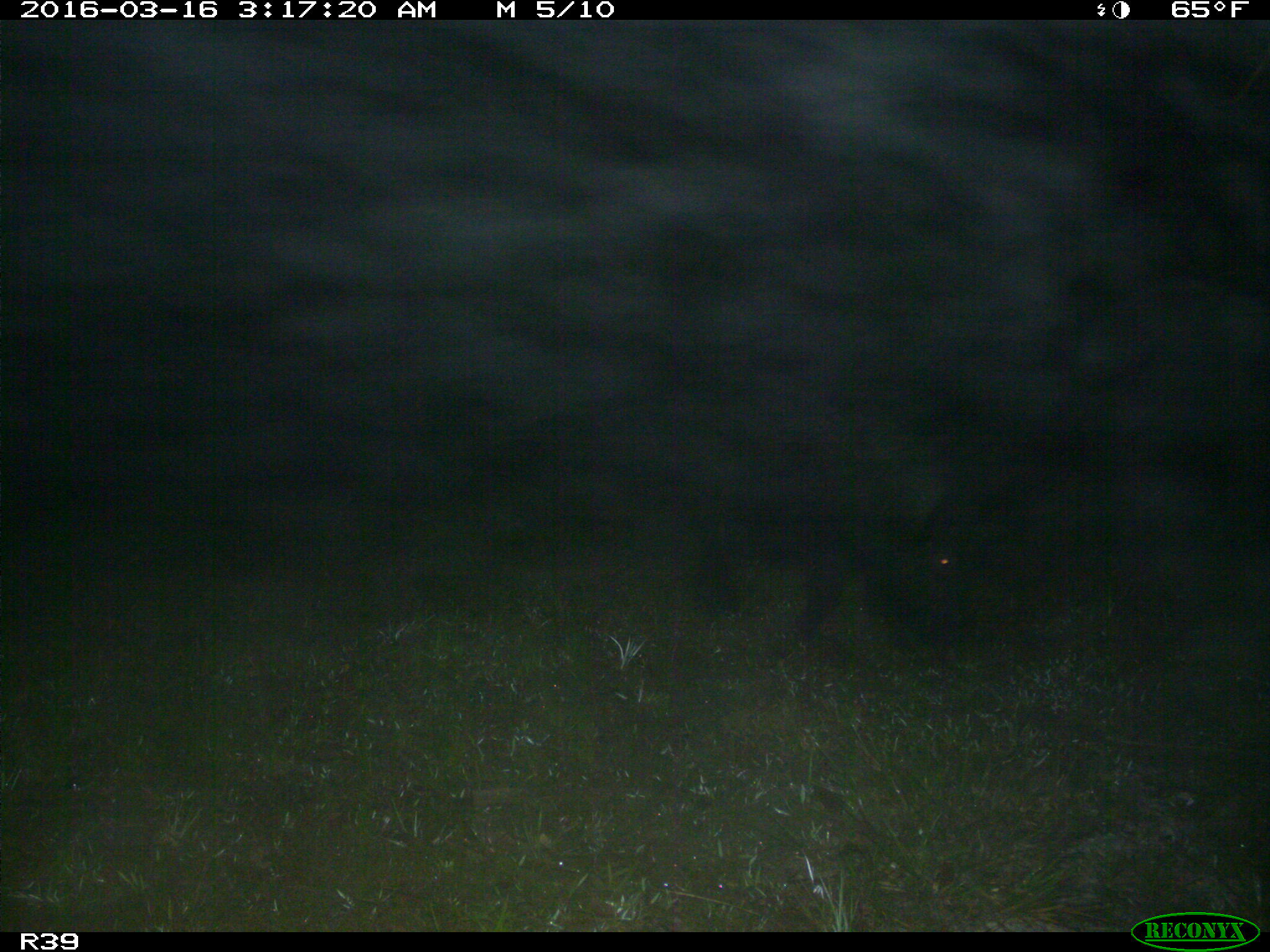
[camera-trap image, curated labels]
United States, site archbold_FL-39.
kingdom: Animalia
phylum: Chordata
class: Mammalia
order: Artiodactyla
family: Suidae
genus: Sus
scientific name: Sus scrofa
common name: wild boar